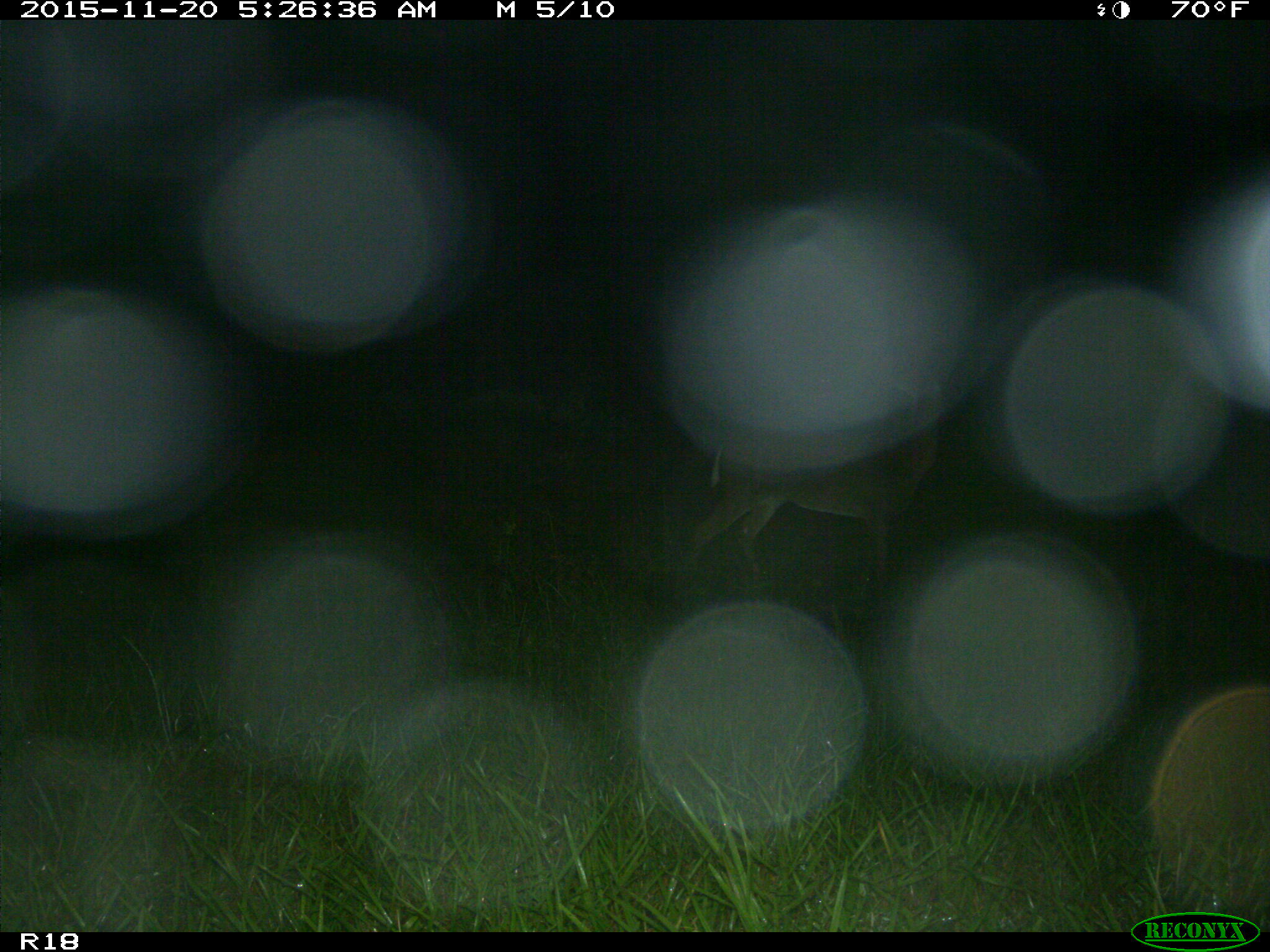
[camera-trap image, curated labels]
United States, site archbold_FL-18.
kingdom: Animalia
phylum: Chordata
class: Mammalia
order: Artiodactyla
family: Cervidae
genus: Odocoileus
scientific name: Odocoileus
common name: deer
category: unidentified deer